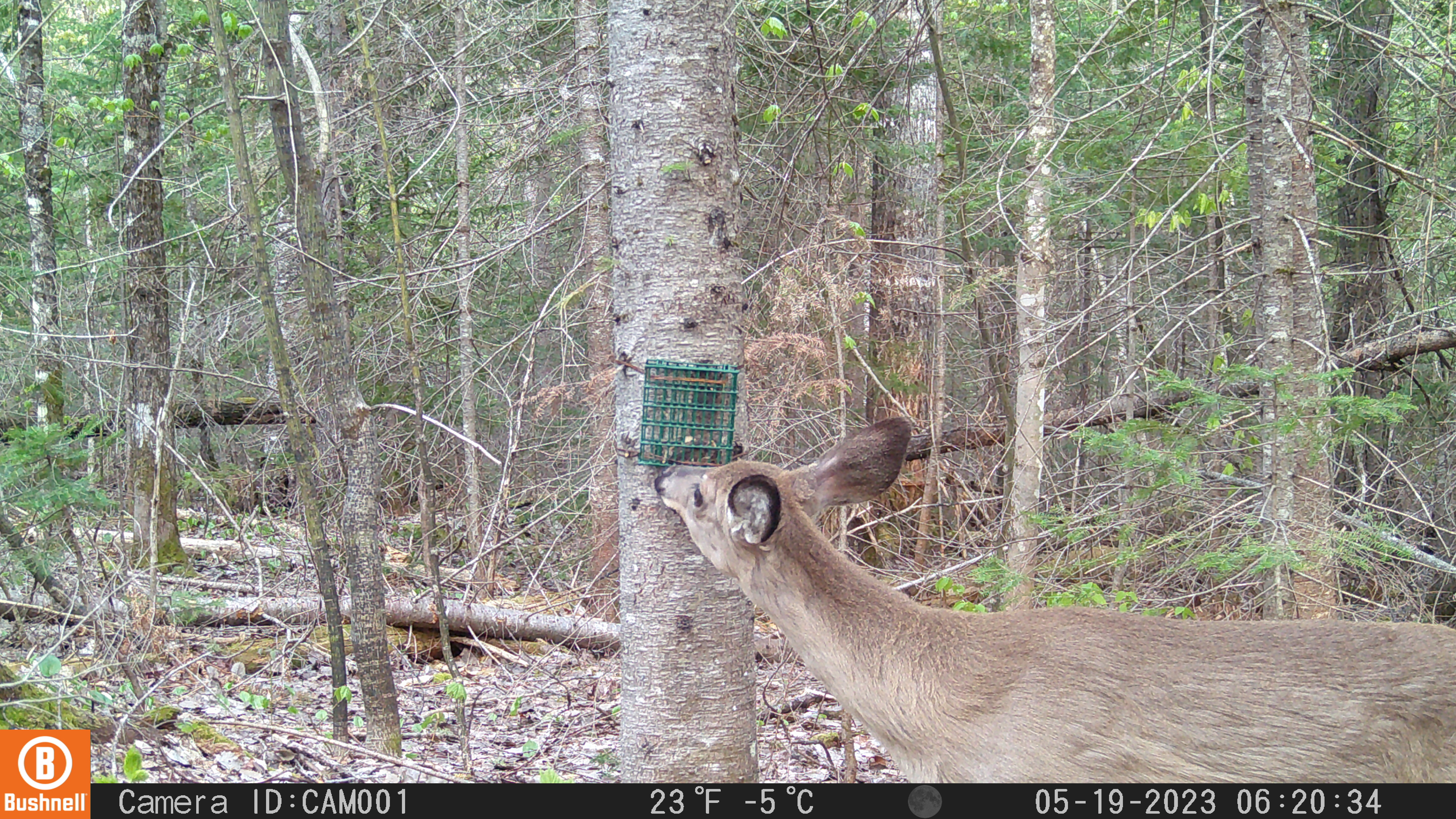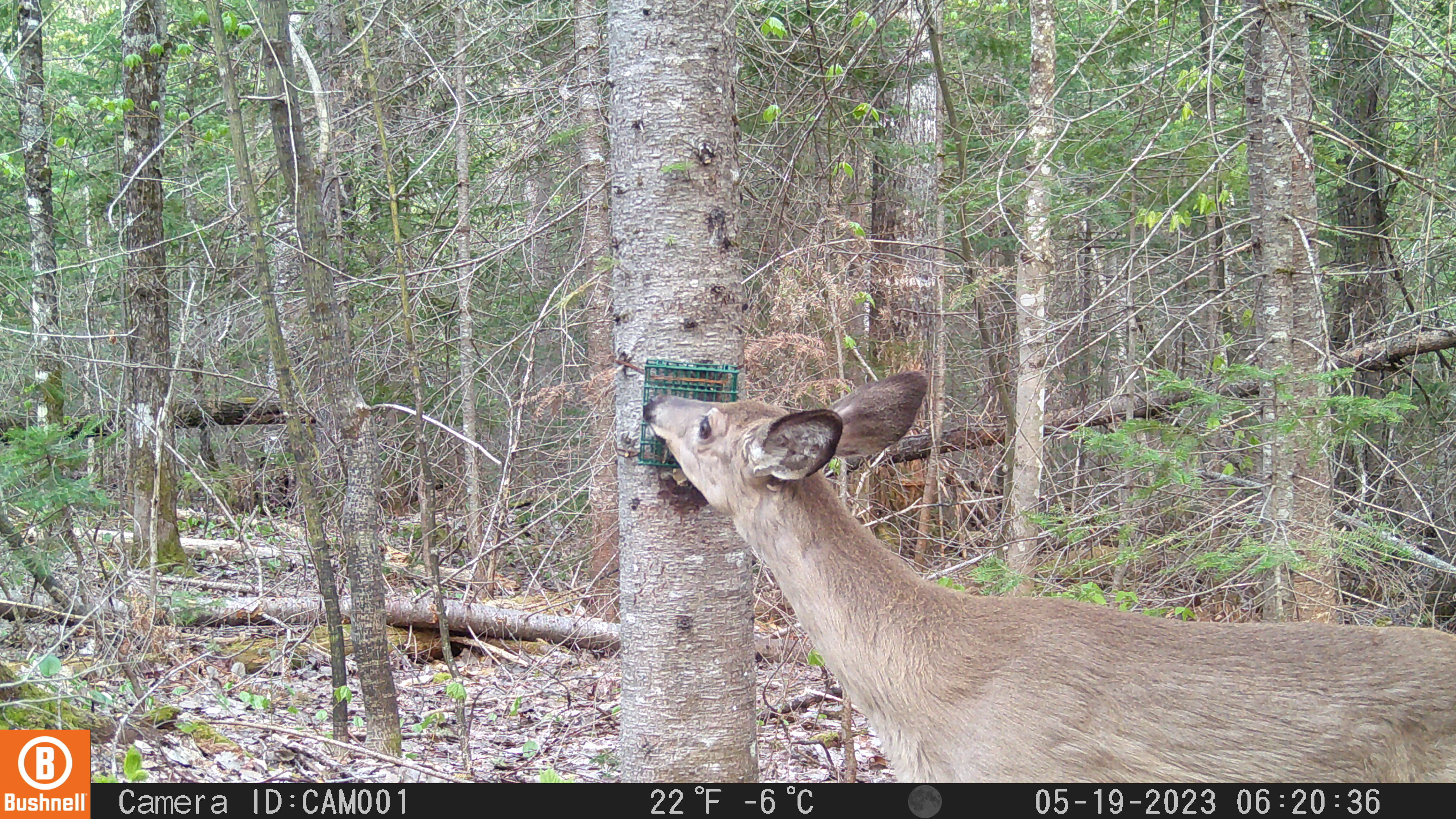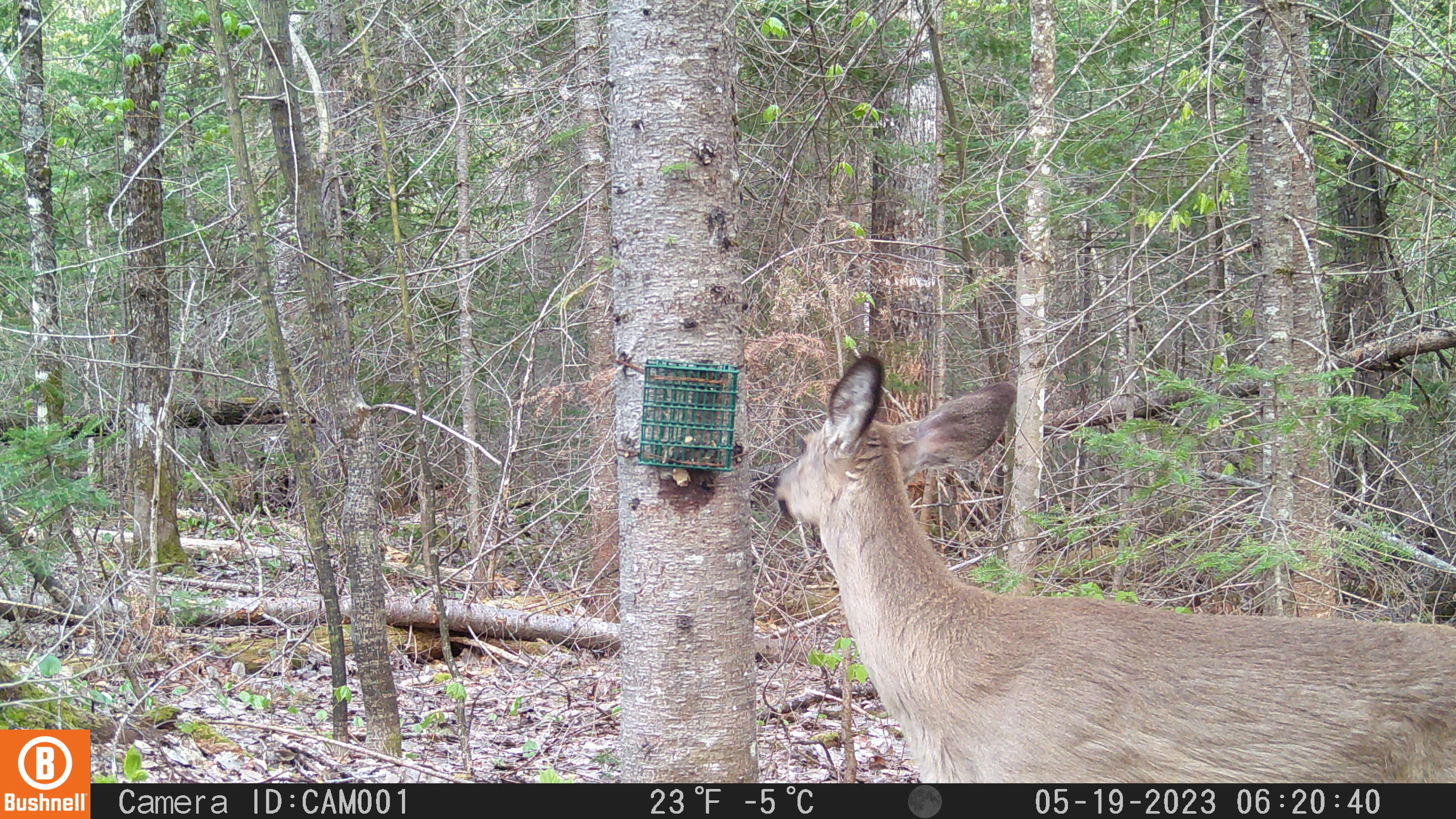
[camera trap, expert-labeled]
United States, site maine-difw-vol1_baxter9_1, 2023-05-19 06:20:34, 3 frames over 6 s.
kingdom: Animalia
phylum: Chordata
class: Mammalia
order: Artiodactyla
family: Cervidae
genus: Odocoileus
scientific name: Odocoileus virginianus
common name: white-tailed deer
White-tailed deer (Odocoileus virginianus).